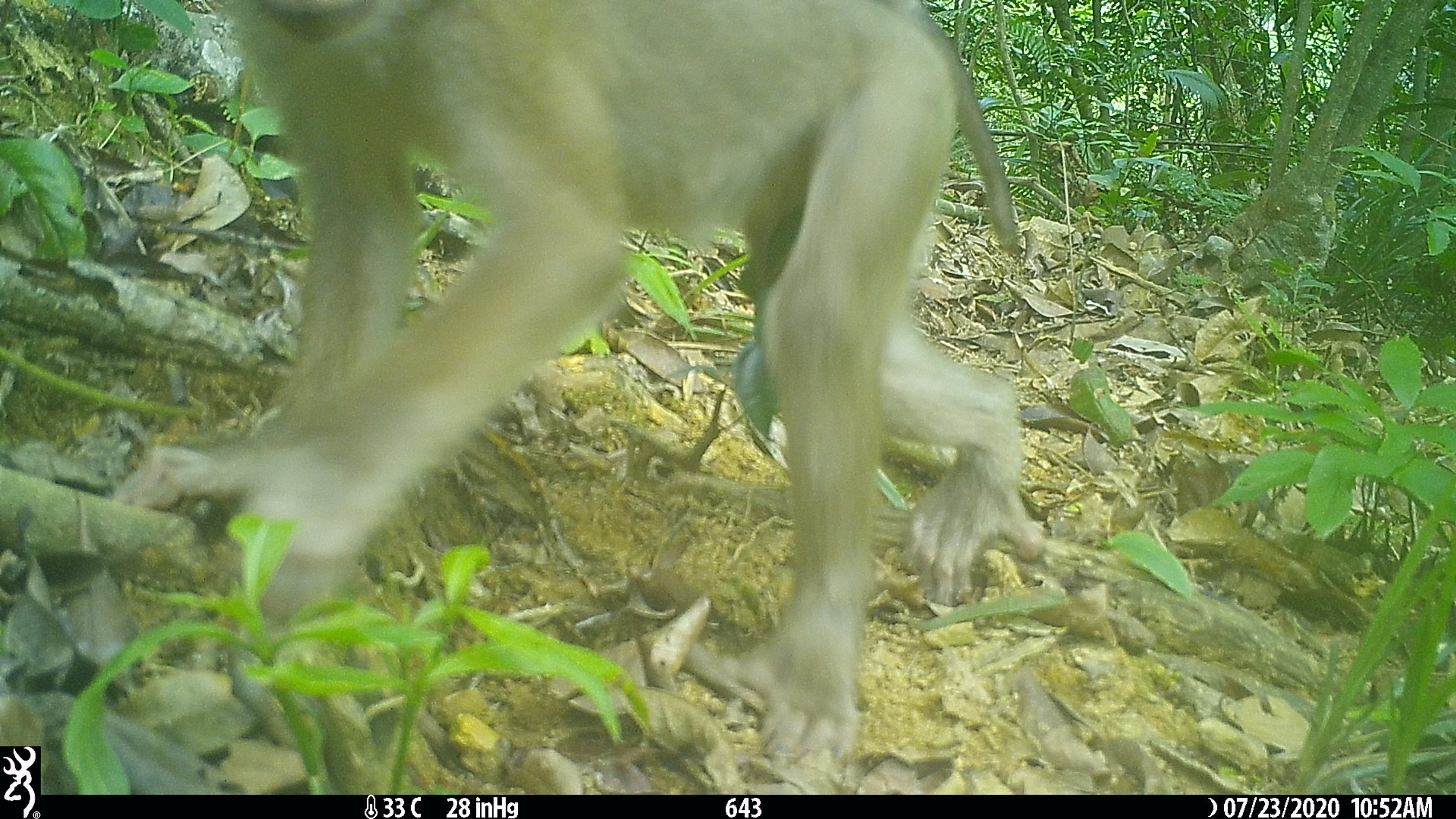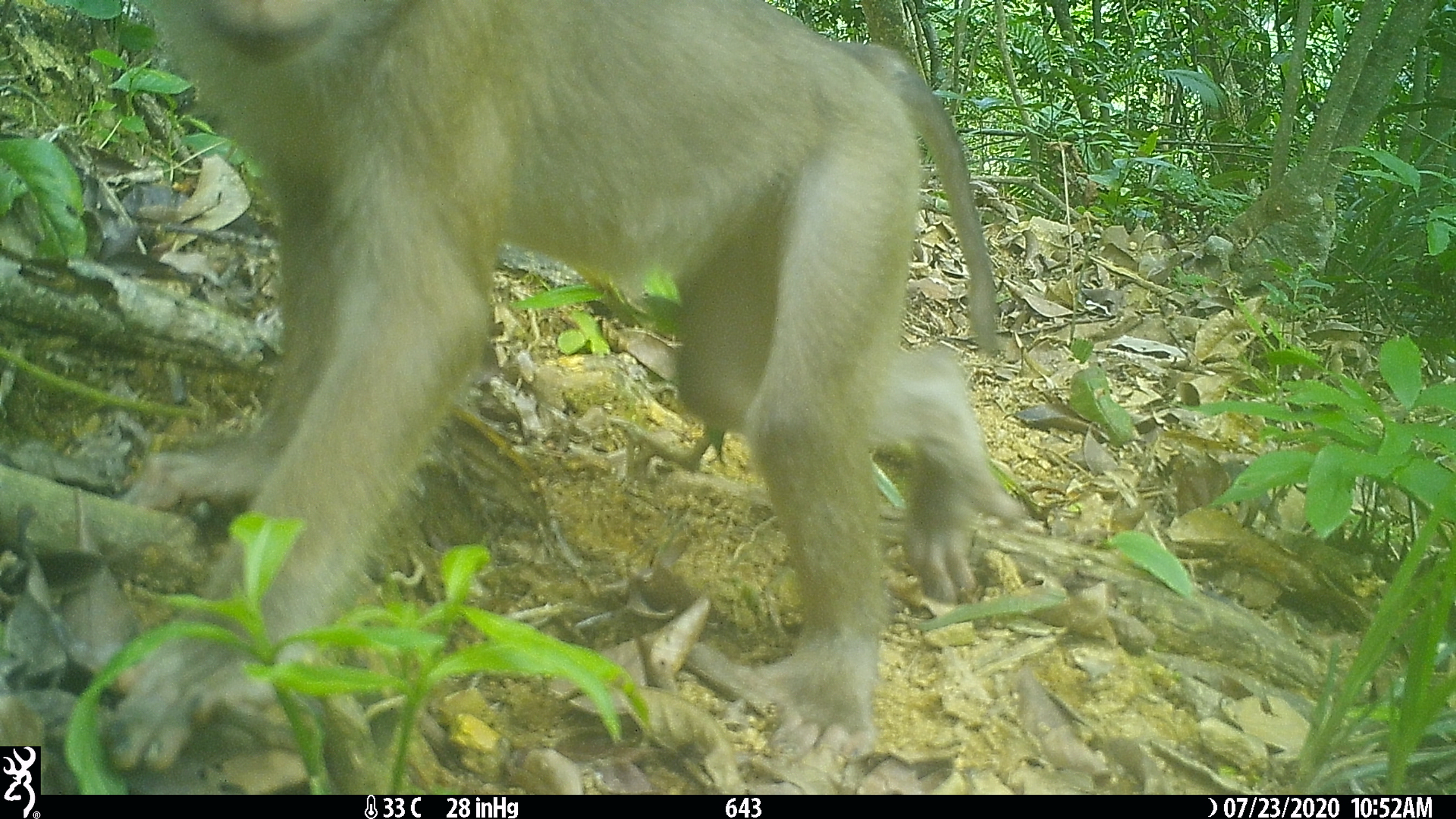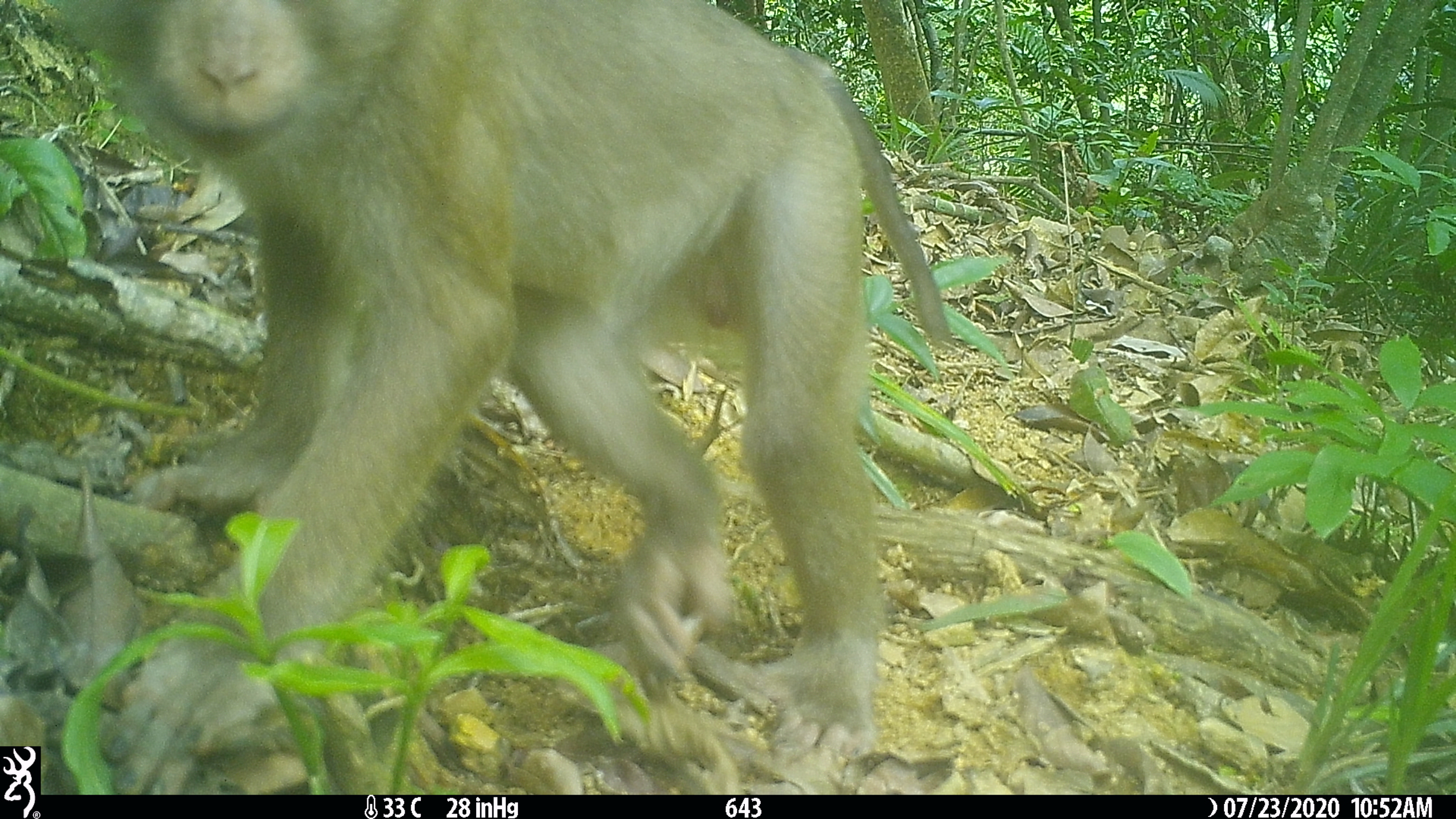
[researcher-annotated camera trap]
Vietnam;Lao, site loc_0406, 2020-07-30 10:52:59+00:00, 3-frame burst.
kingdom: Animalia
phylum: Chordata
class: Mammalia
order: Primates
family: Cercopithecidae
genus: Macaca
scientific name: Macaca nemestrina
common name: pig-tailed macaque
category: pig tailed macaque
Pig tailed macaque (pig-tailed macaque) (Macaca nemestrina). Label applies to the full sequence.